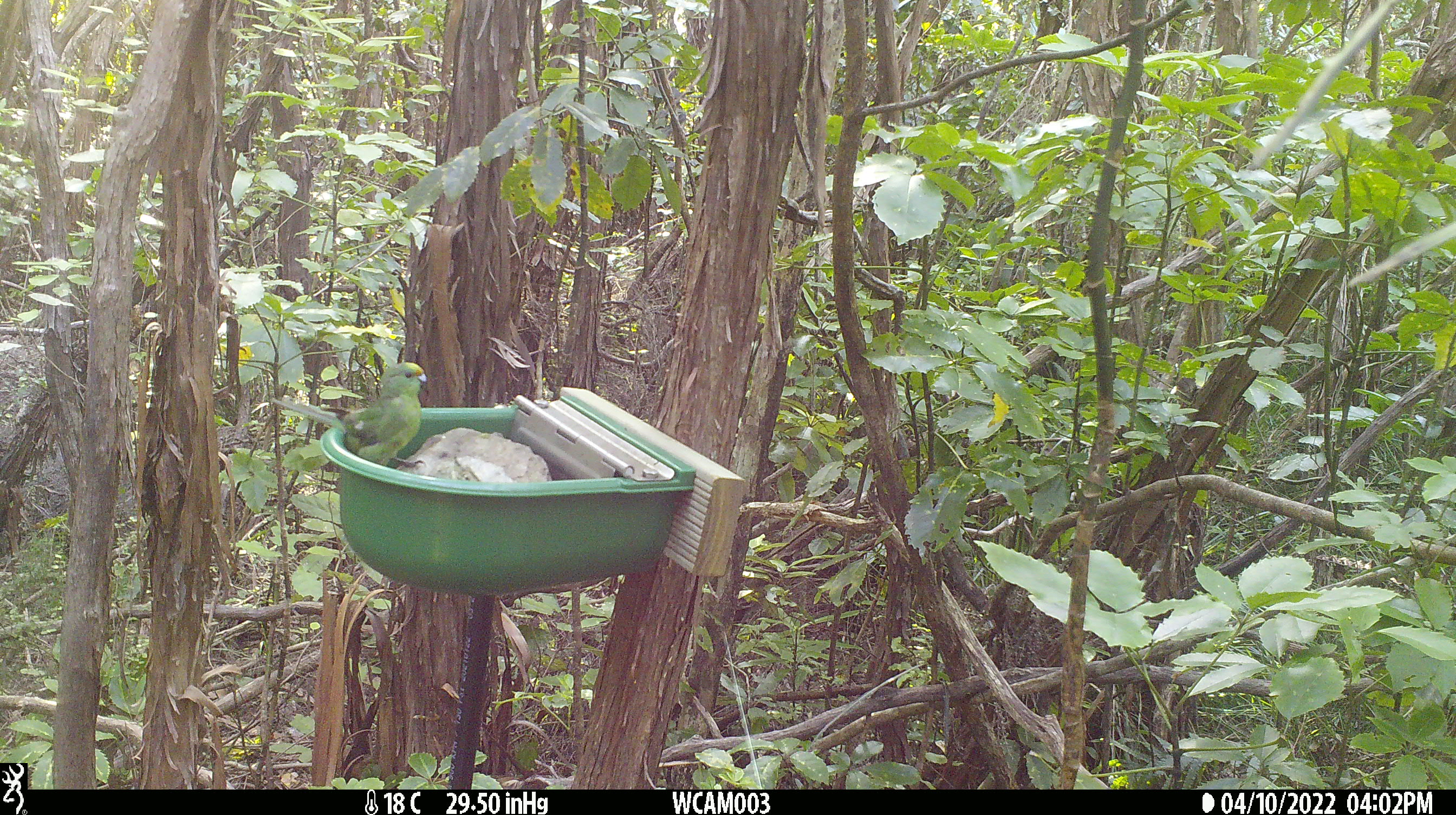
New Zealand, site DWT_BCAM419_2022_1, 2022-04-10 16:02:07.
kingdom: Animalia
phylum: Chordata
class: Aves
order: Psittaciformes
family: Psittaculidae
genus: Cyanoramphus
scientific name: Cyanoramphus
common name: parakeet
Parakeet (Cyanoramphus).